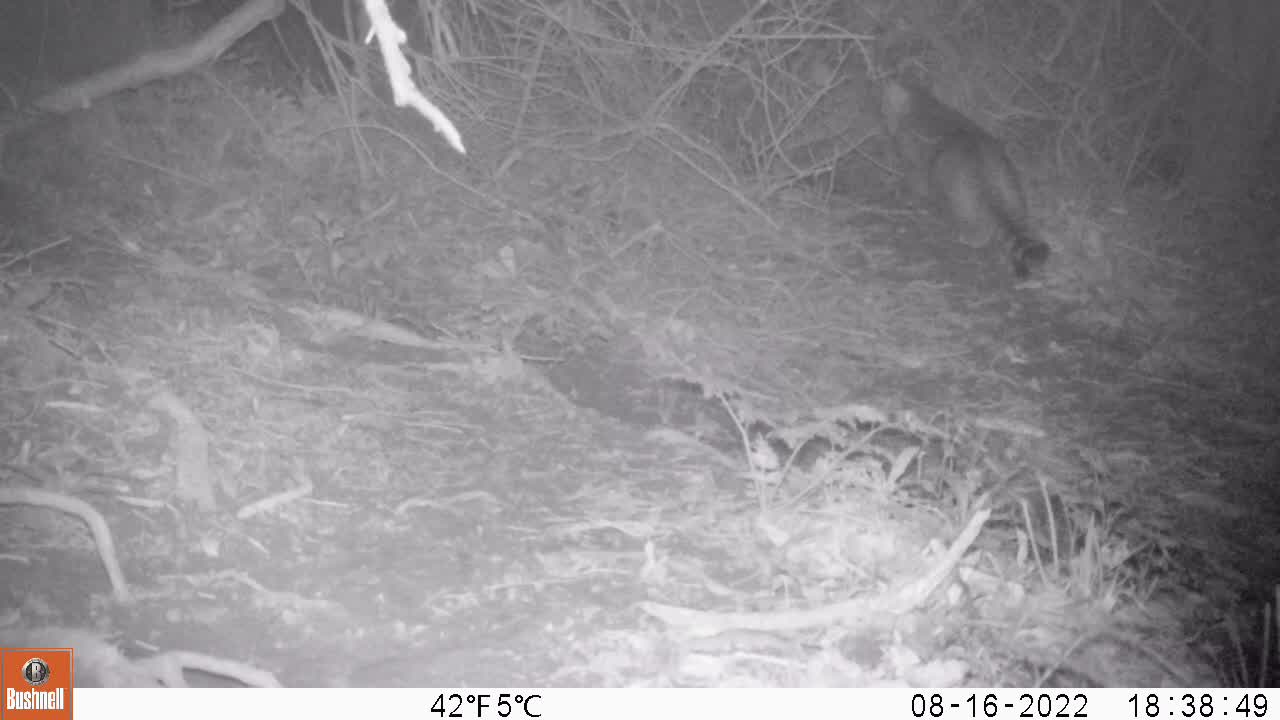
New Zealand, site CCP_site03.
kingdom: Animalia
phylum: Chordata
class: Mammalia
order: Carnivora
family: Felidae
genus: Felis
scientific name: Felis catus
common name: domestic cat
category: cat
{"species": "cat (domestic cat) (Felis catus)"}